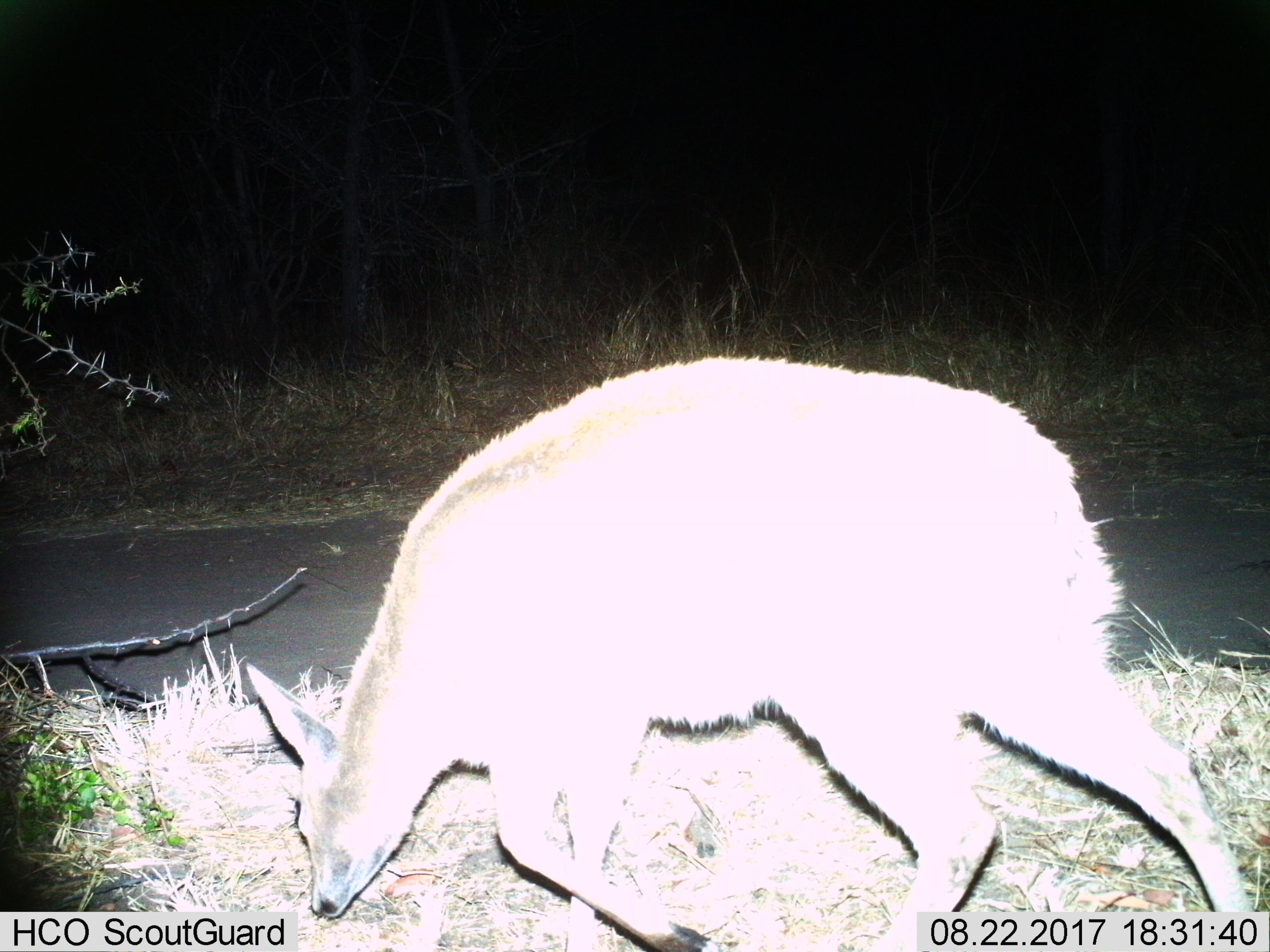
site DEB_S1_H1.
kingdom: Animalia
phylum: Chordata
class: Mammalia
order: Artiodactyla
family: Bovidae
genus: Sylvicapra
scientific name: Sylvicapra grimmia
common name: common duiker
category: duikercommongrey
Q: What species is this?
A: Duikercommongrey (common duiker) (Sylvicapra grimmia).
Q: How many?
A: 1.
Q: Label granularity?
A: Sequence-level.